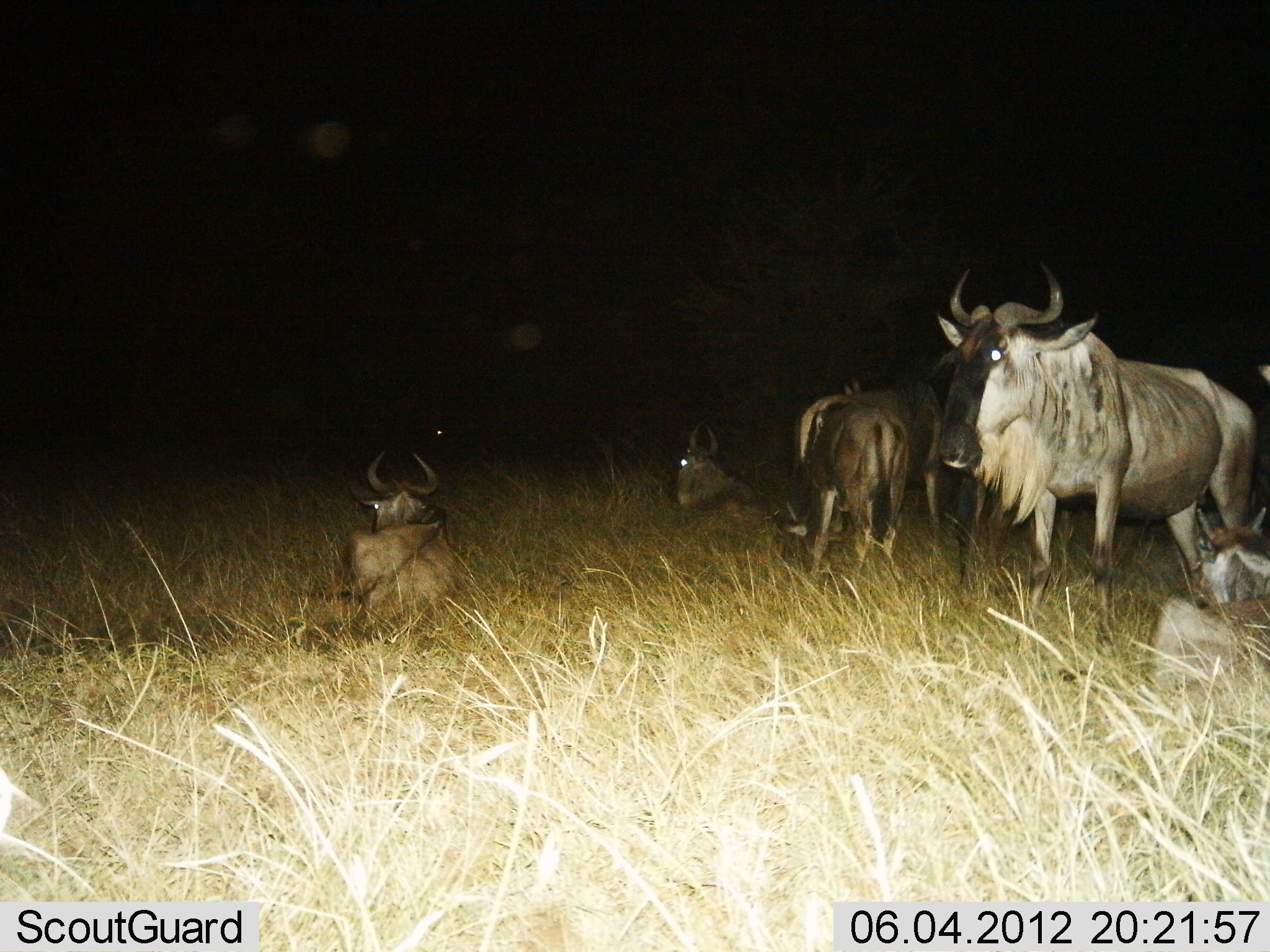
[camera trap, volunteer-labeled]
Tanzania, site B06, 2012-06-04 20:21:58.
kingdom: Animalia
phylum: Chordata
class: Mammalia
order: Artiodactyla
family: Bovidae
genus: Connochaetes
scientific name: Connochaetes taurinus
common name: blue wildebeest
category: wildebeest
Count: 5.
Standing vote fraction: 80%.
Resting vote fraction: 100%.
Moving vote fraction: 10%.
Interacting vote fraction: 0%.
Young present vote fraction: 10%.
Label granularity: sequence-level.